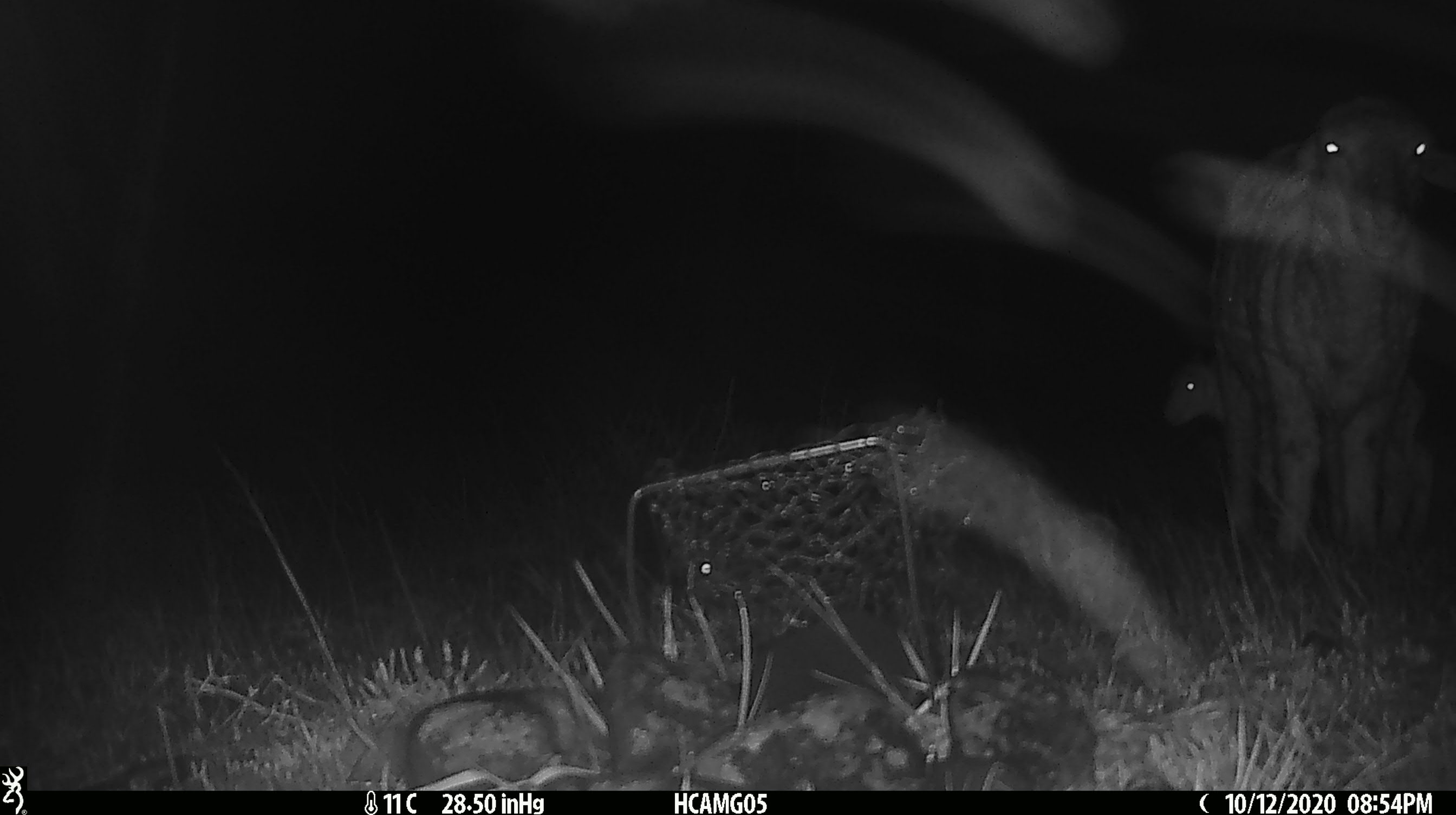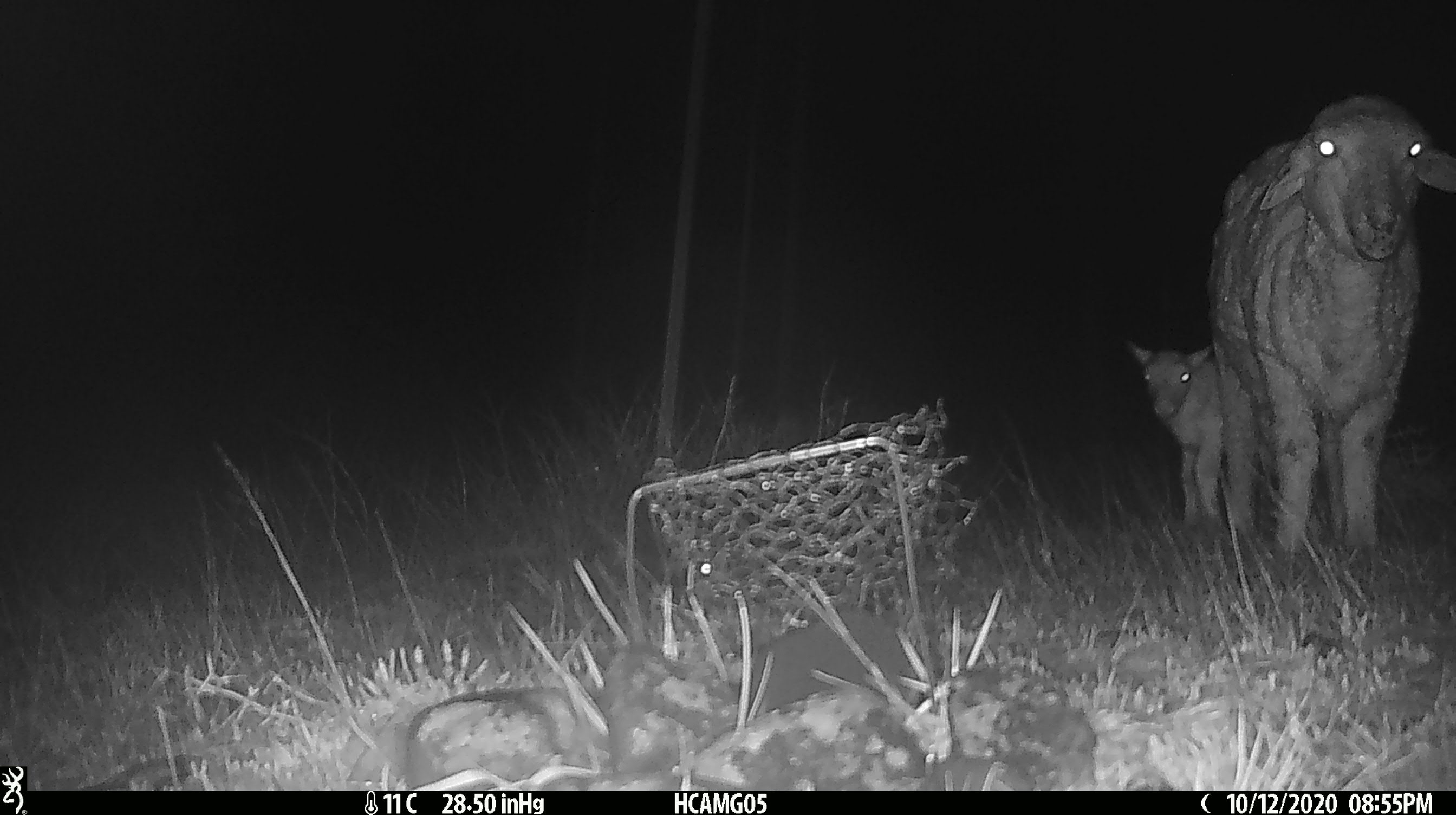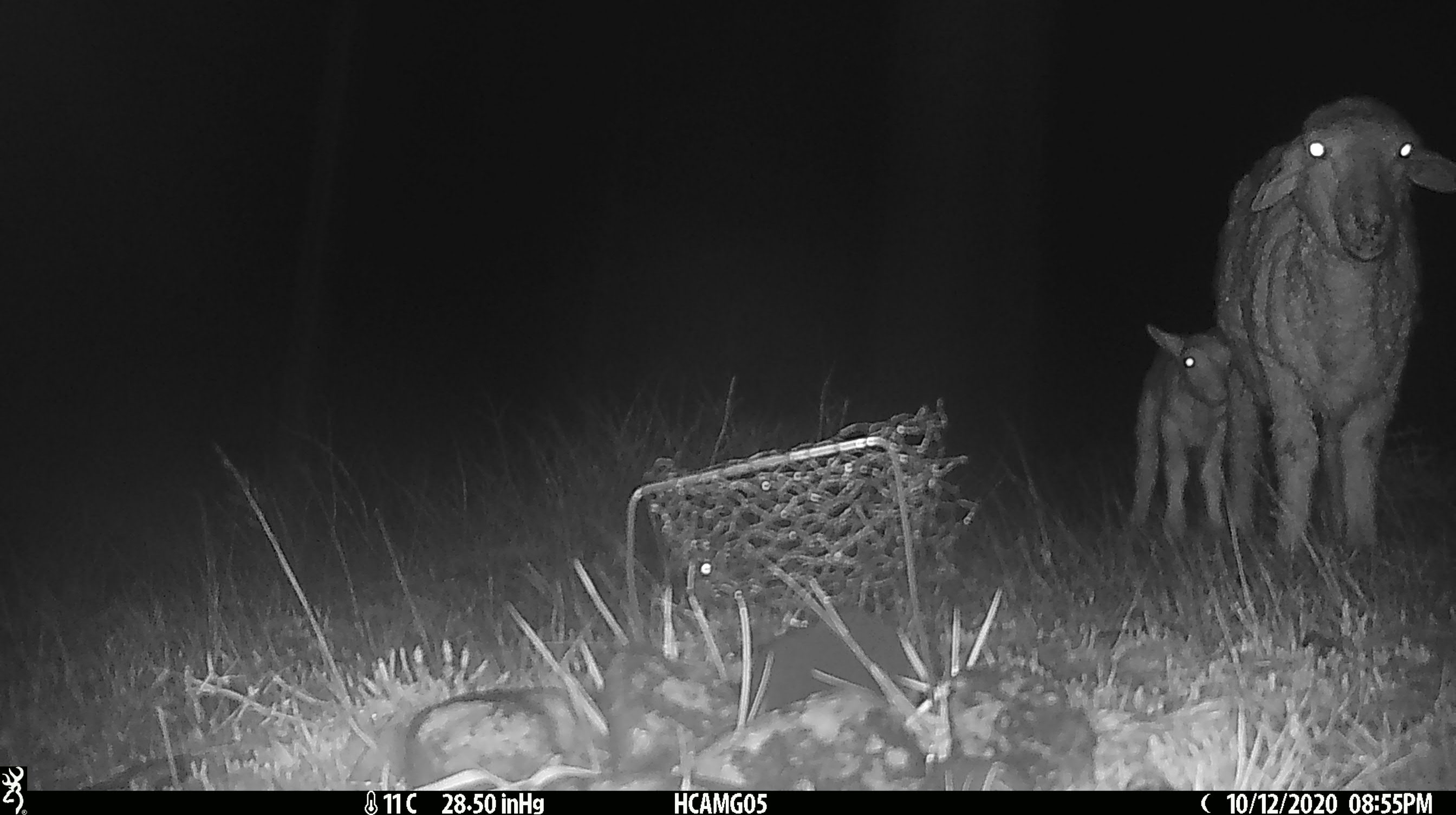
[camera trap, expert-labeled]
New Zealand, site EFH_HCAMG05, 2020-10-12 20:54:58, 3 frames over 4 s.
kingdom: Animalia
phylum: Chordata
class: Mammalia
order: Artiodactyla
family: Bovidae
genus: Ovis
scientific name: Ovis aries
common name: domestic sheep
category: sheep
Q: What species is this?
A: Sheep (domestic sheep) (Ovis aries).